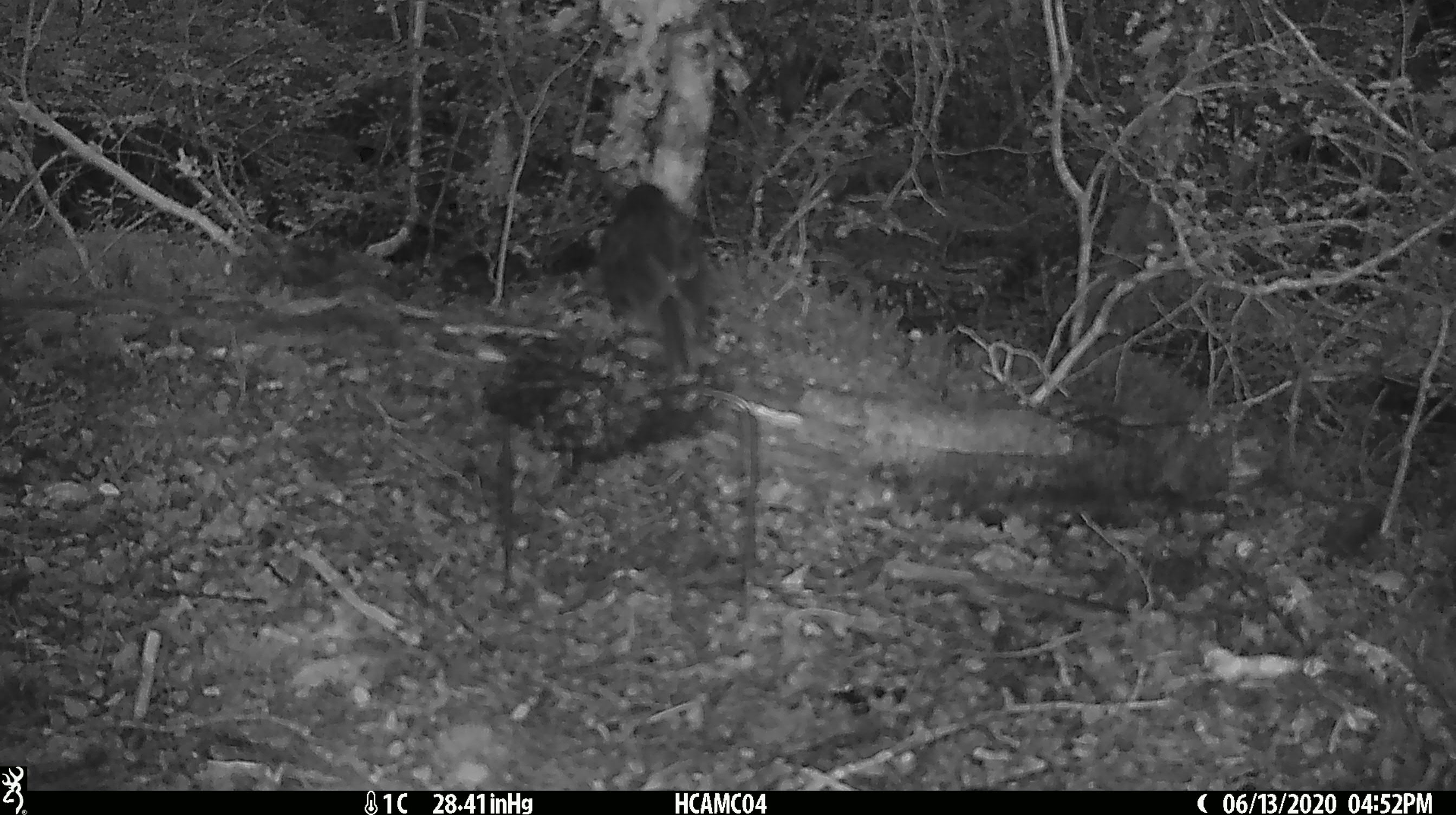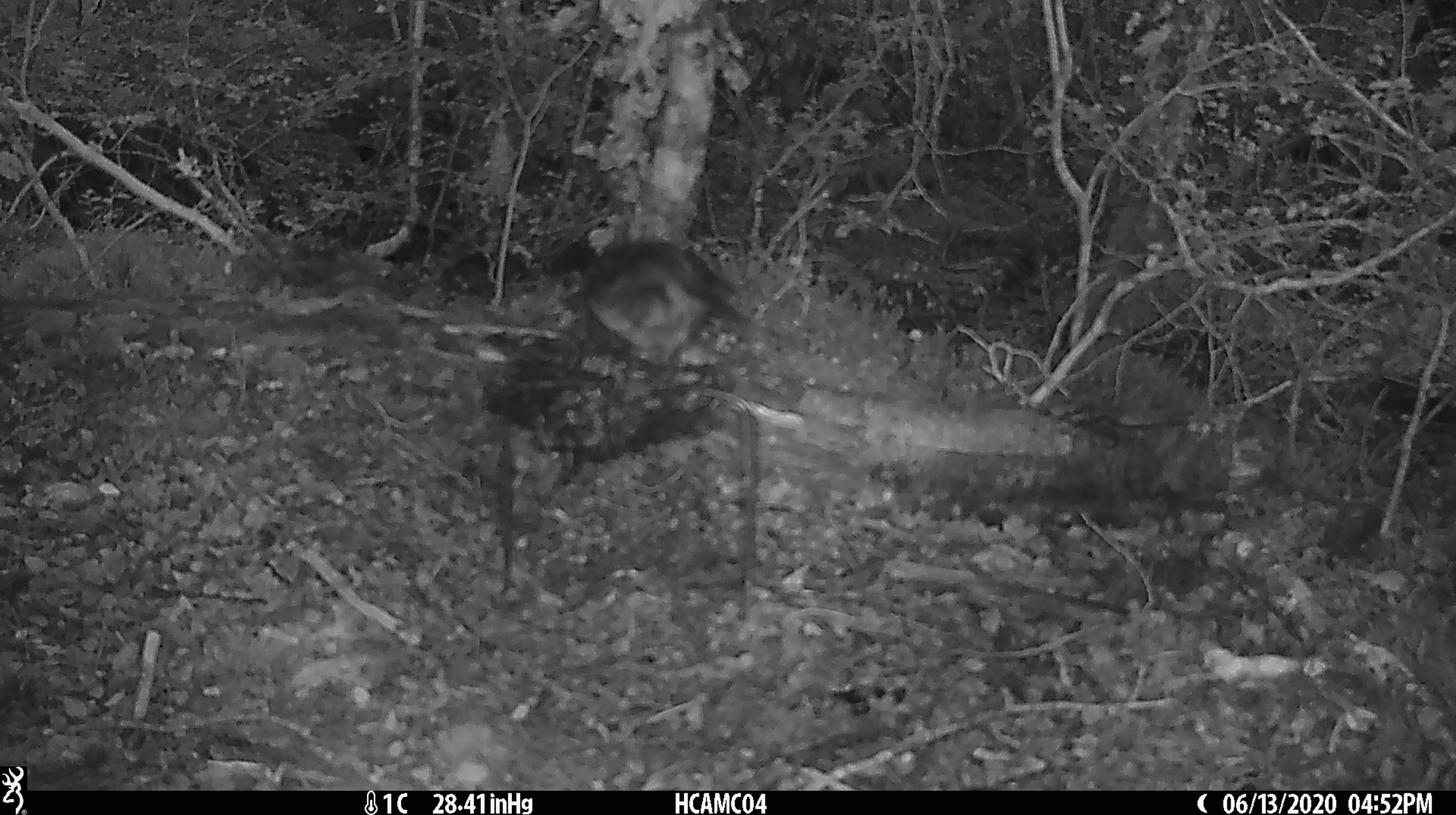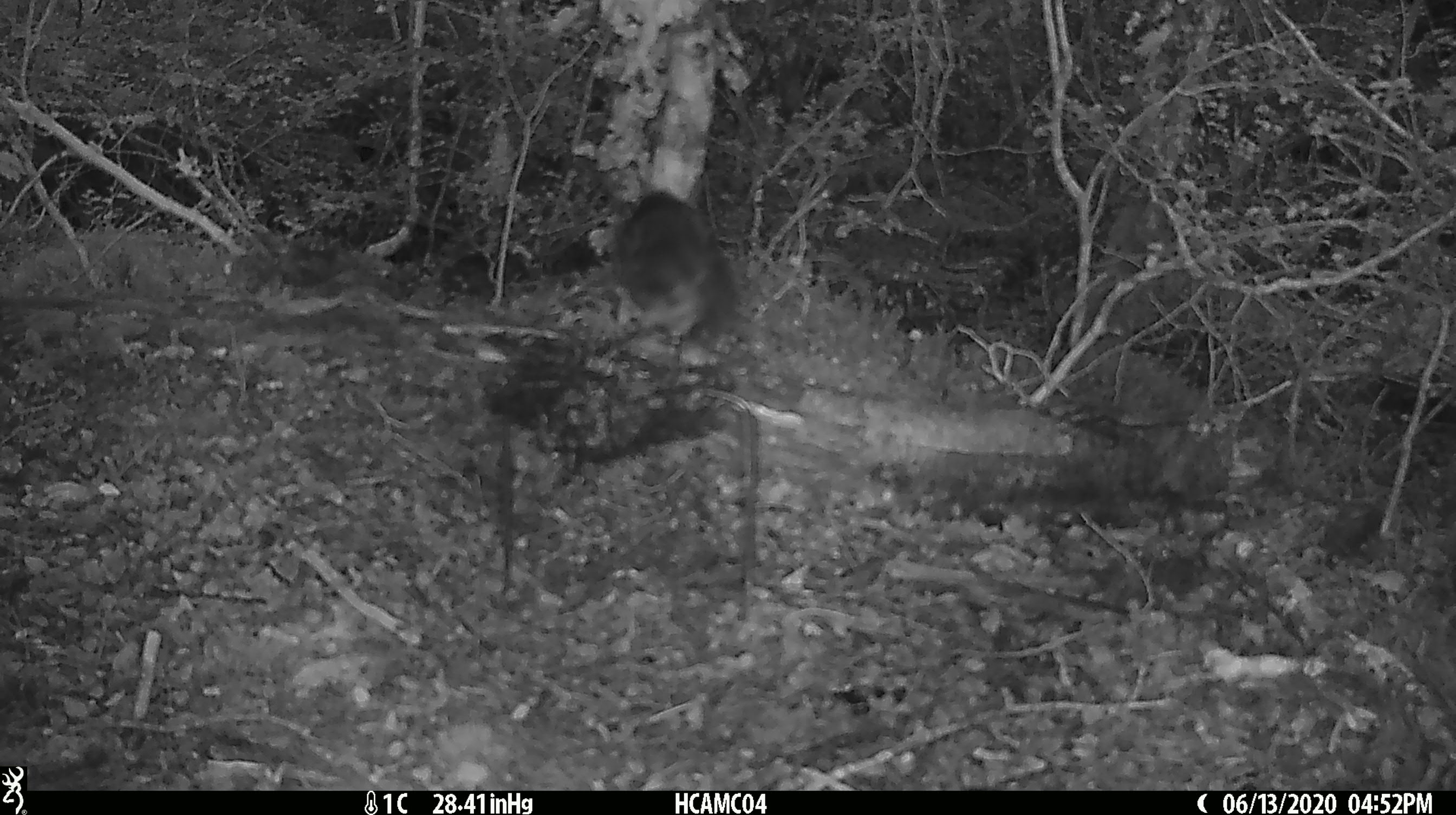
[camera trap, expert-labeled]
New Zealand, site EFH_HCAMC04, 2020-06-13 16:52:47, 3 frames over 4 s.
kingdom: Animalia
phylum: Chordata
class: Aves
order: Passeriformes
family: Petroicidae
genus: Petroica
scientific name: Petroica australis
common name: new zealand robin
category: robin